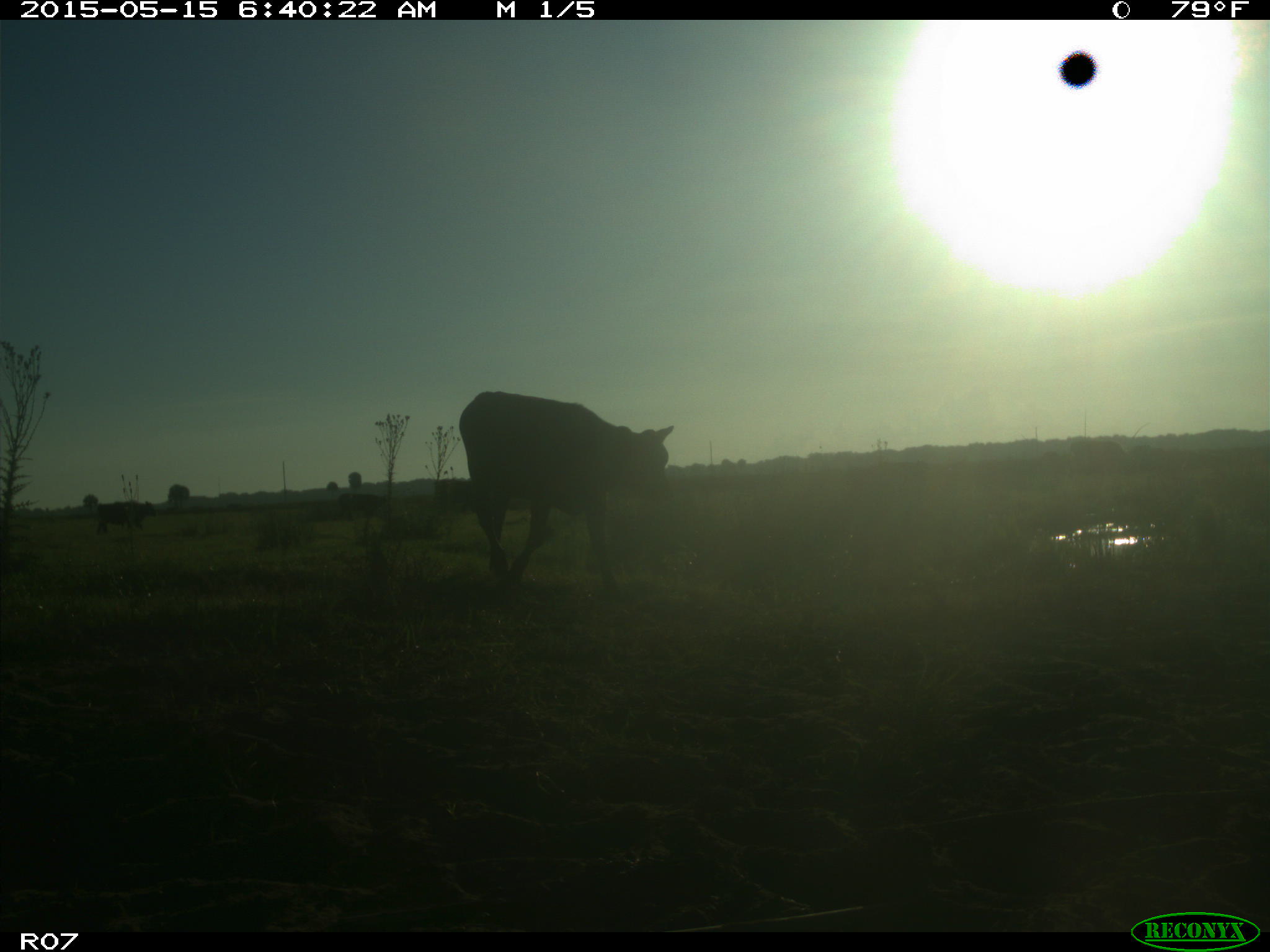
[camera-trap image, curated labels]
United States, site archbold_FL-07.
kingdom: Animalia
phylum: Chordata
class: Mammalia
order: Artiodactyla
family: Bovidae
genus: Bos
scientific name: Bos taurus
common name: domestic cow